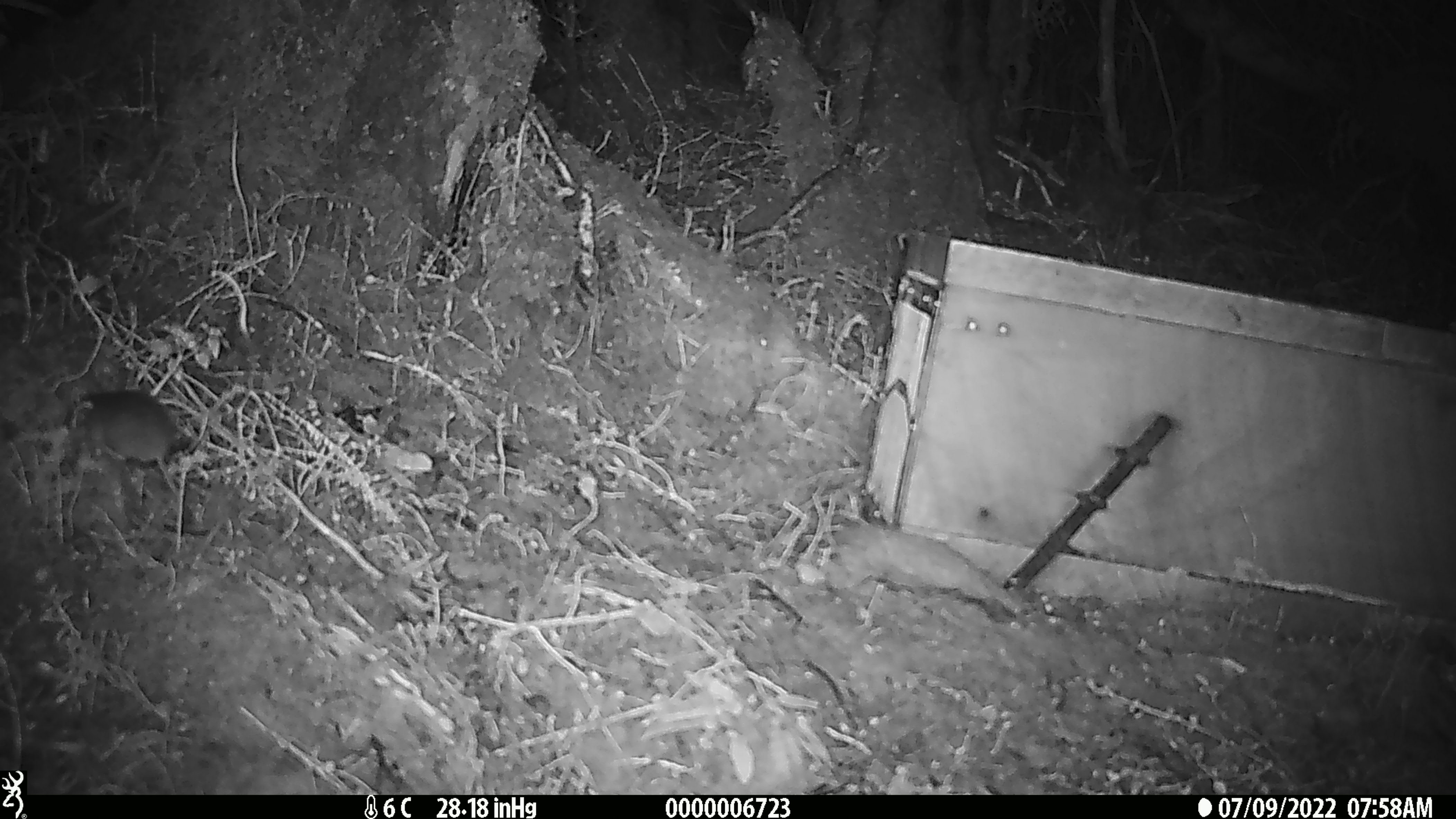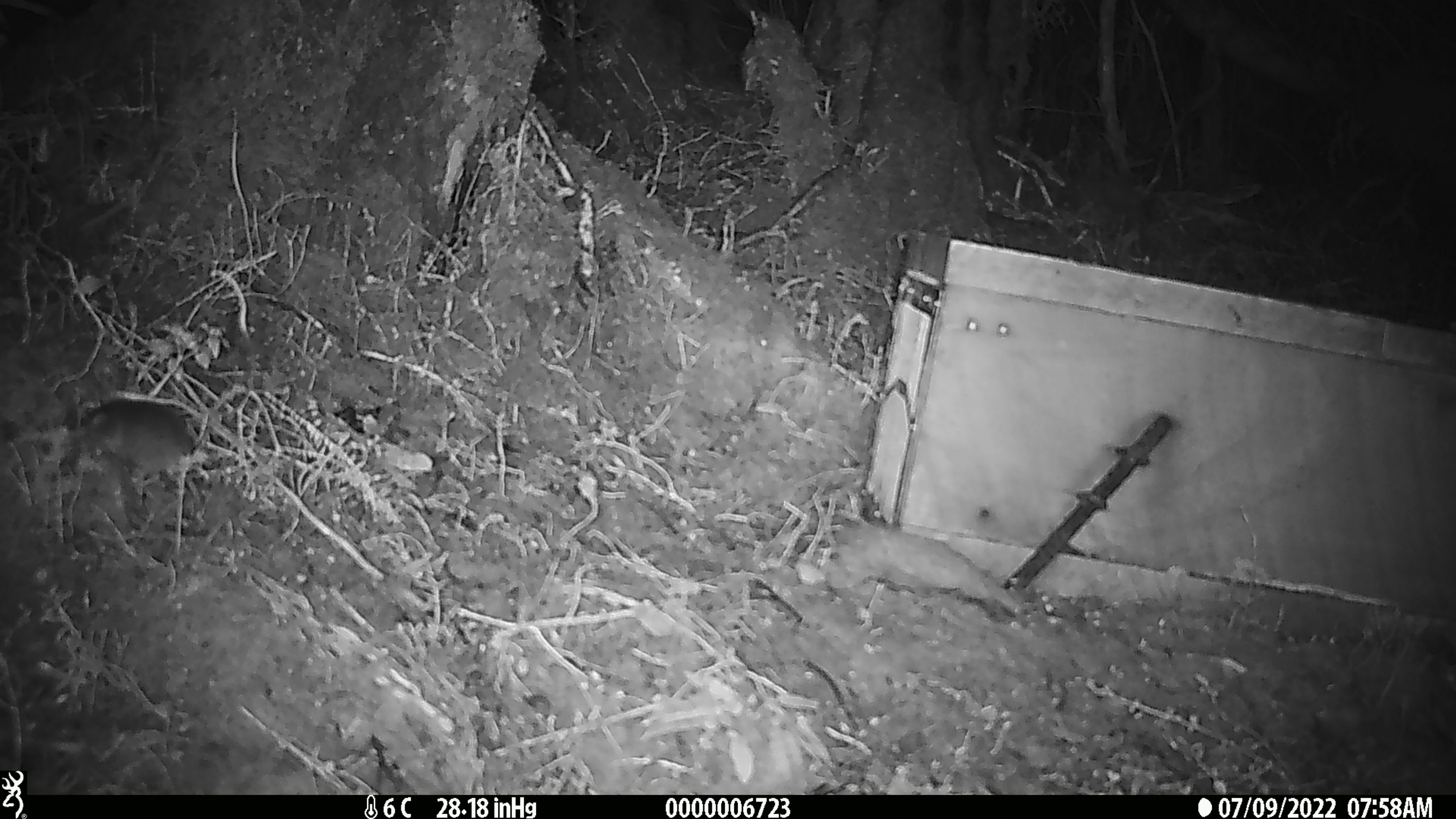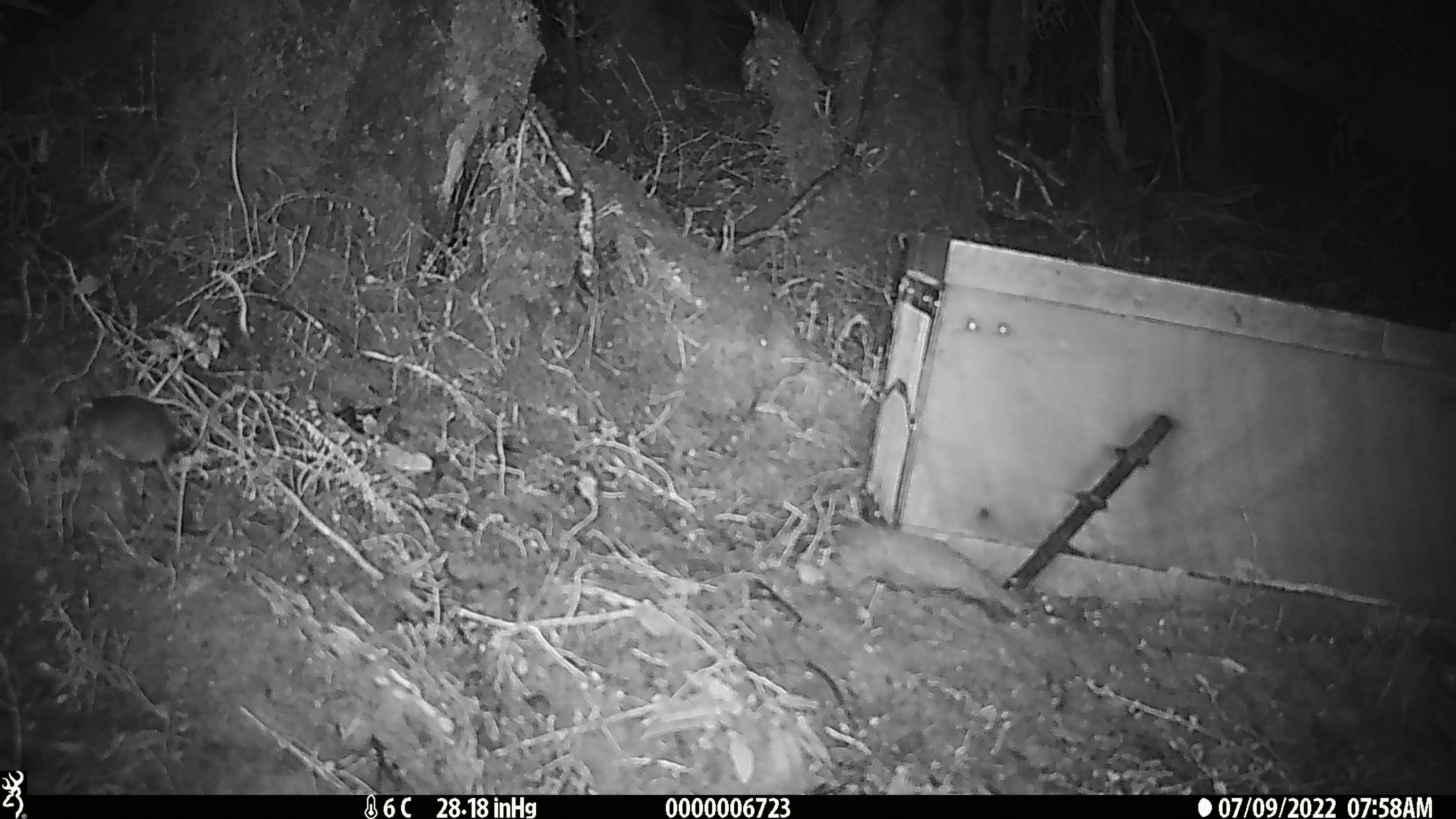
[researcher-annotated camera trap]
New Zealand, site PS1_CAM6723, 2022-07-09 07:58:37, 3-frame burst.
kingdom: Animalia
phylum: Chordata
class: Mammalia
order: Rodentia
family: Muridae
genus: Mus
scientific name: Mus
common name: mouse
Mouse (Mus).